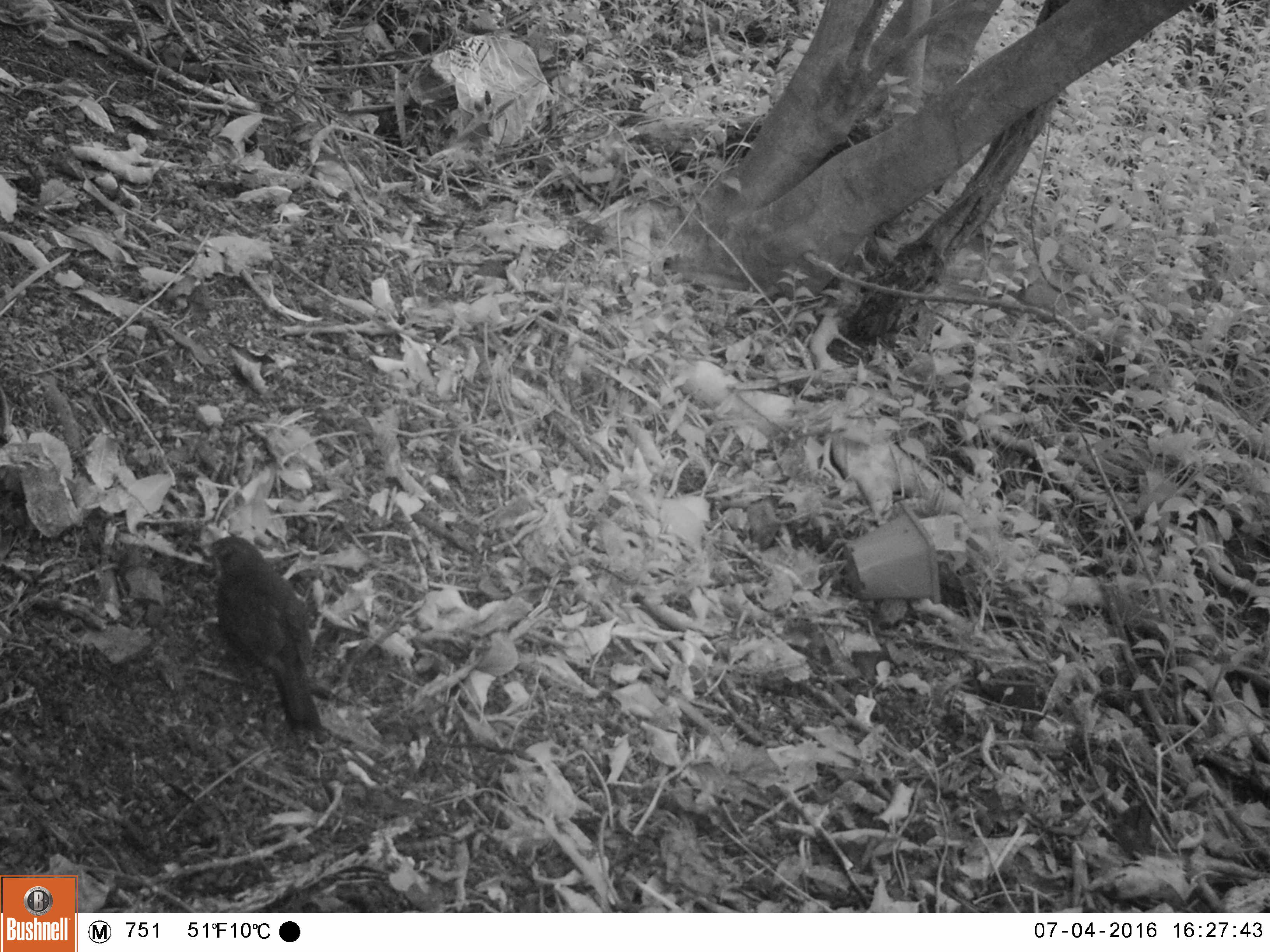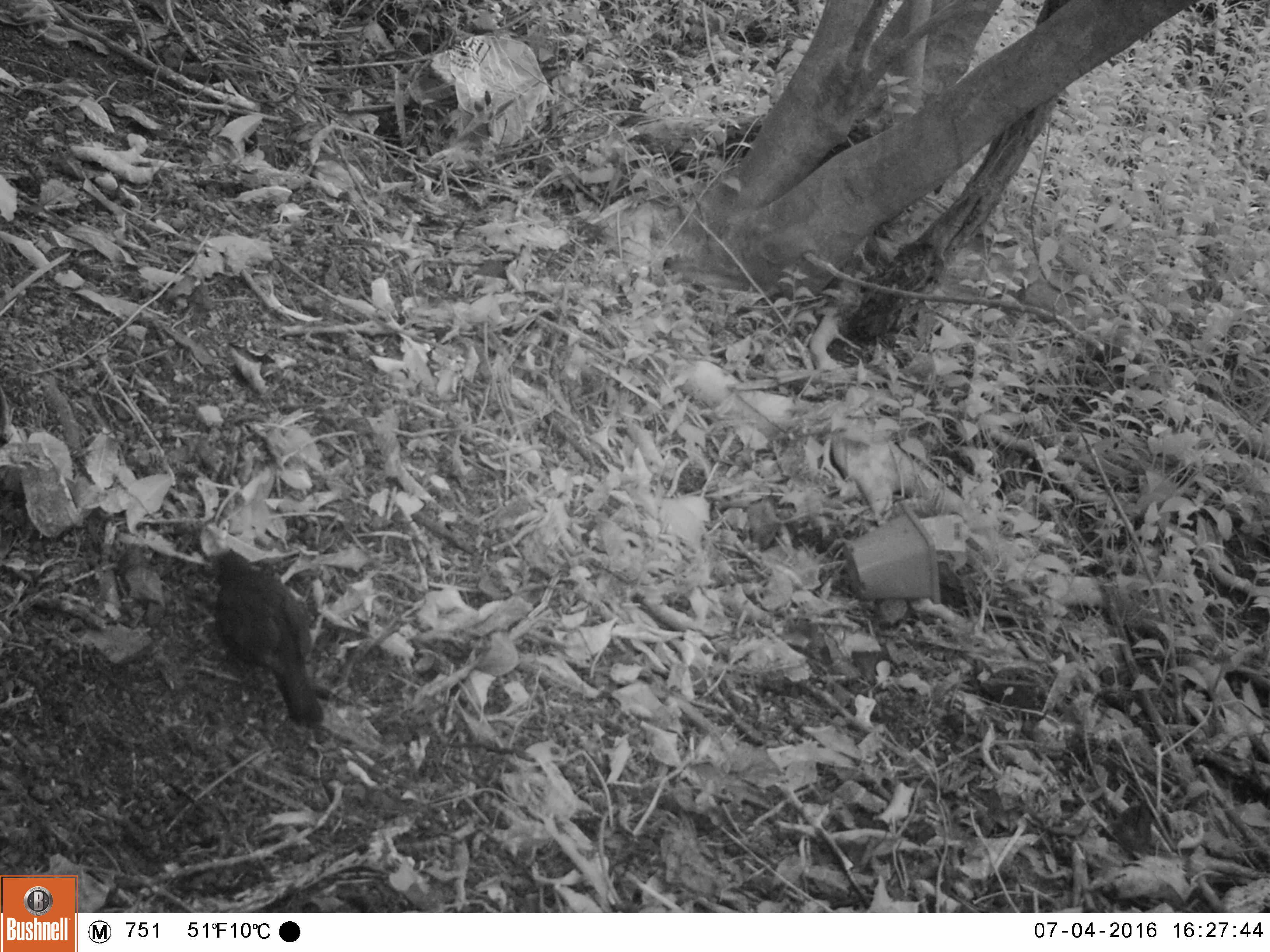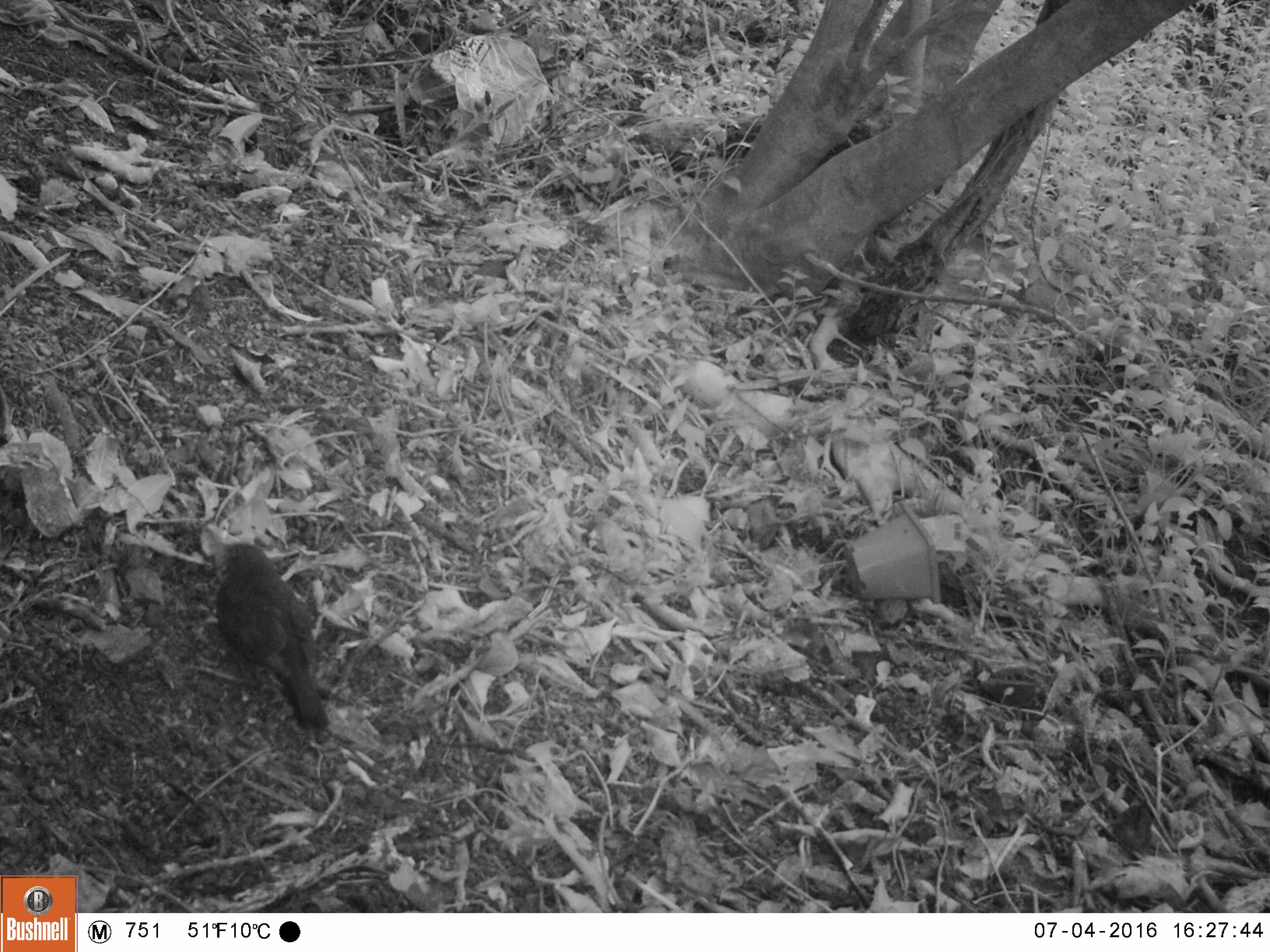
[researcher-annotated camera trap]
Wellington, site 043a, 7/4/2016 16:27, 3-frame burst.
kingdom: Animalia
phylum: Chordata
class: Aves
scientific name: Aves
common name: bird